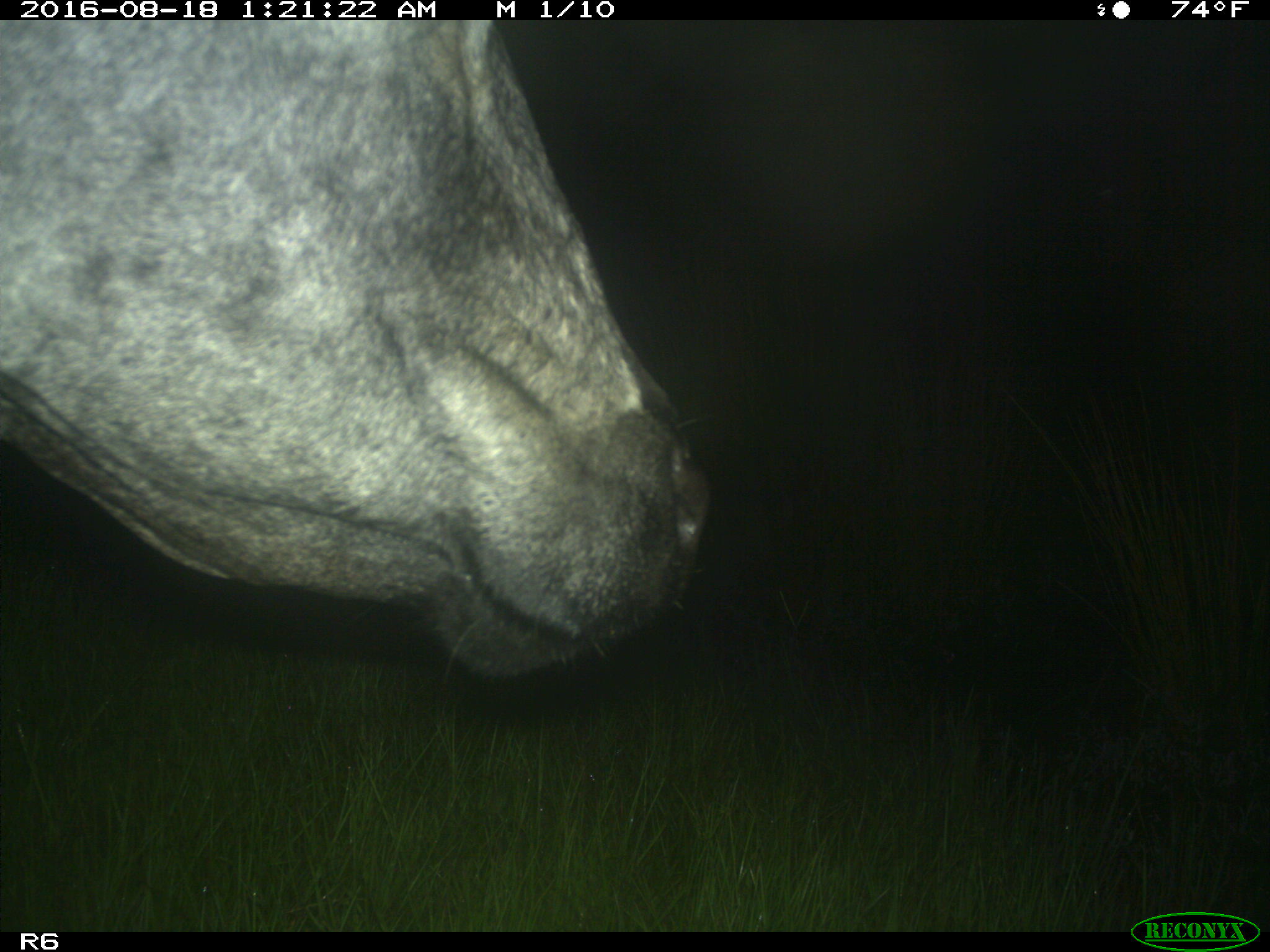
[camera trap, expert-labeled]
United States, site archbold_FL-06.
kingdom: Animalia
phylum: Chordata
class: Mammalia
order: Artiodactyla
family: Bovidae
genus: Bos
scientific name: Bos taurus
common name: domestic cow